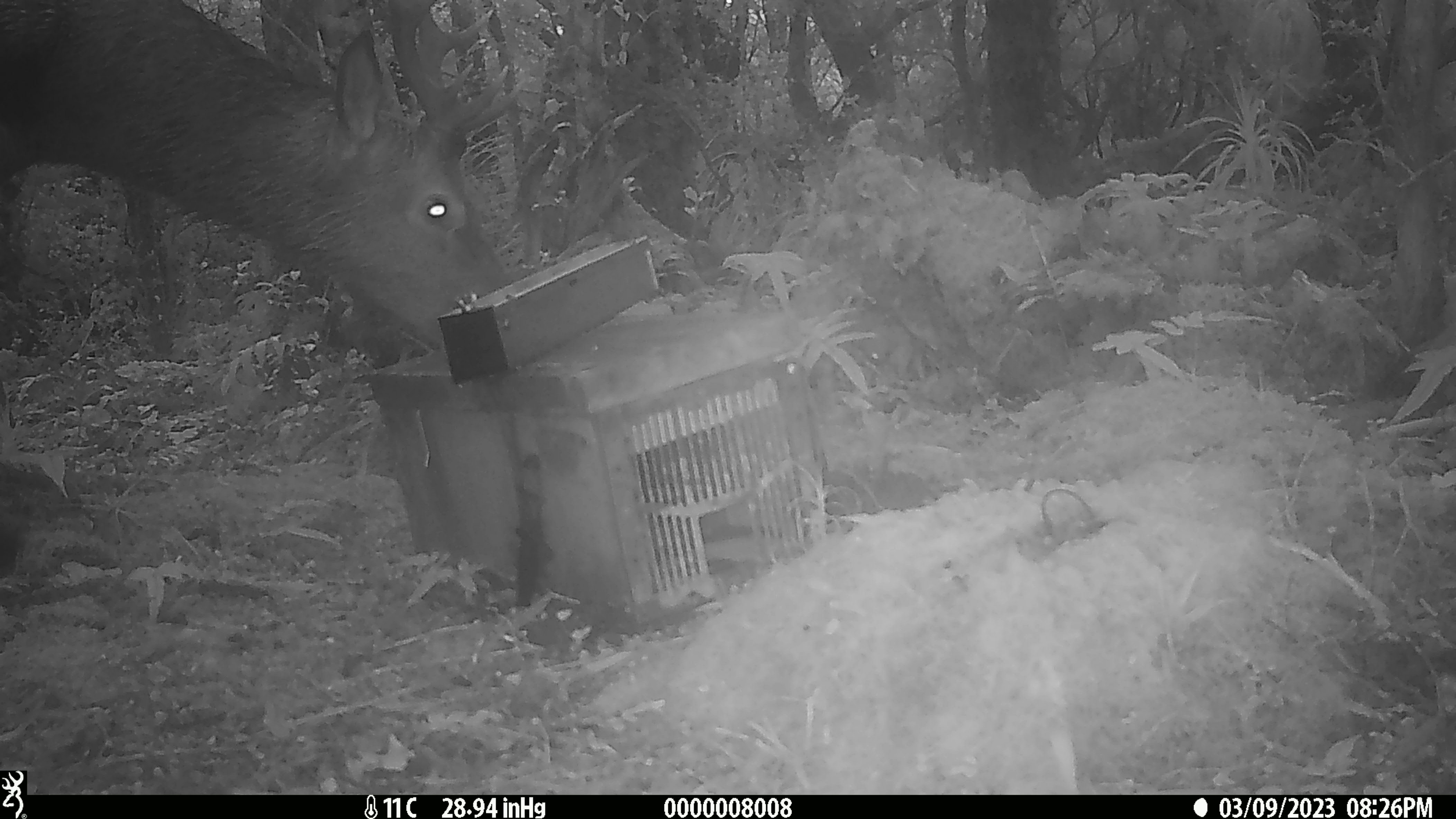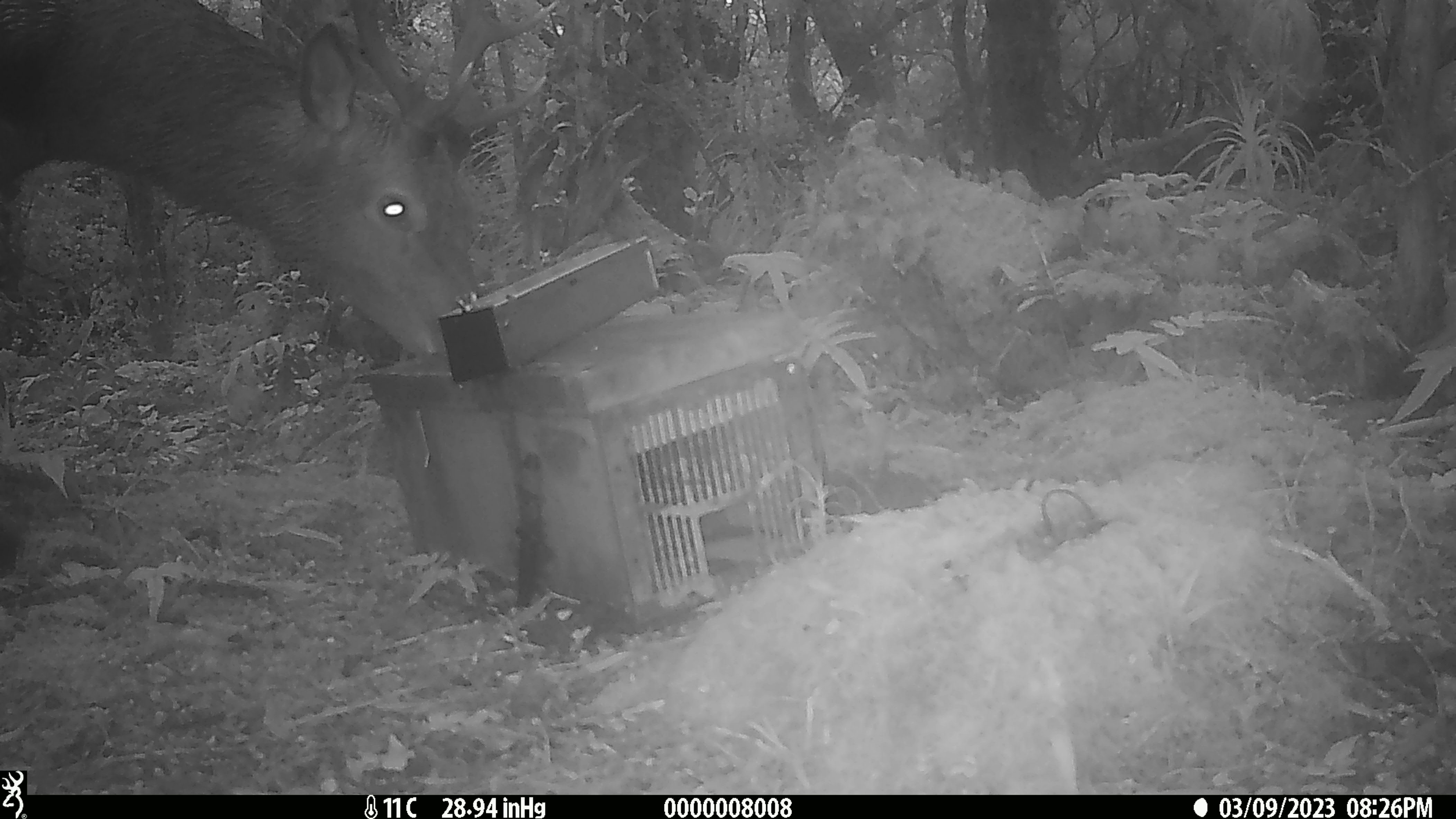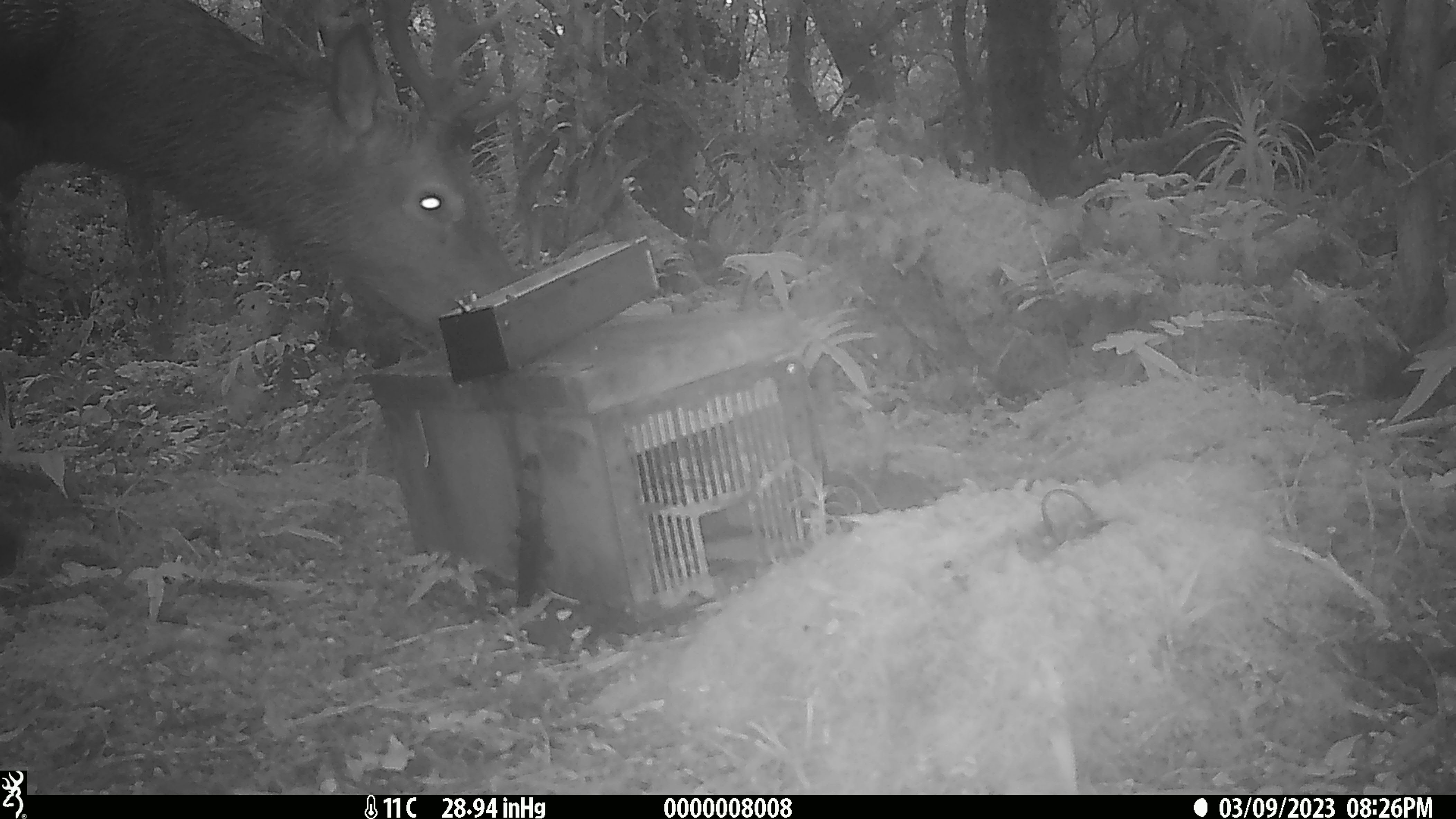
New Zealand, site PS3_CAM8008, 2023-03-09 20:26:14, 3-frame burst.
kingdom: Animalia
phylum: Chordata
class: Mammalia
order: Artiodactyla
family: Cervidae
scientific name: Cervidae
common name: deer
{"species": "deer (Cervidae)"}